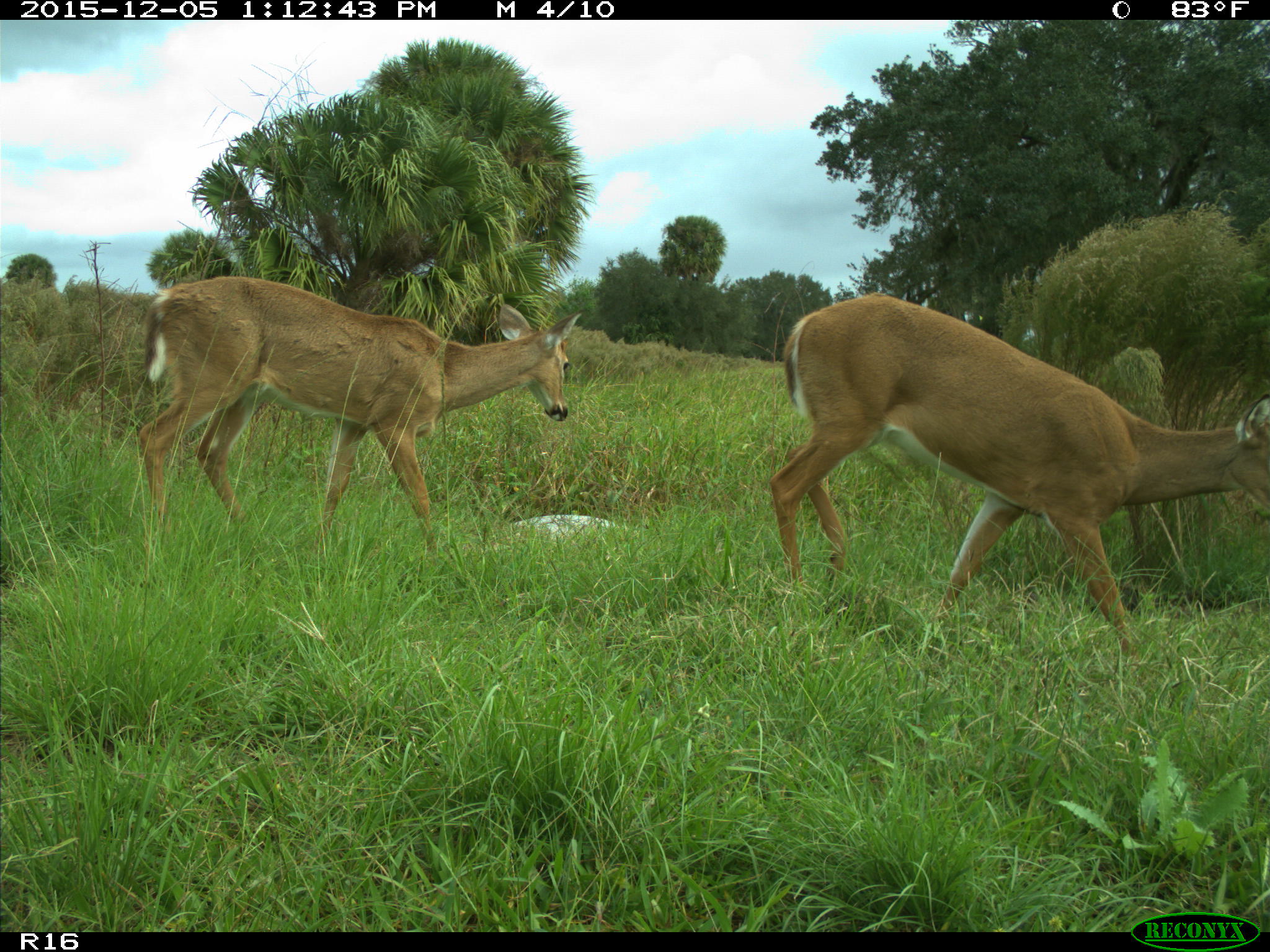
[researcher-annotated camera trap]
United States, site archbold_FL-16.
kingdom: Animalia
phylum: Chordata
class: Mammalia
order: Artiodactyla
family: Cervidae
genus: Odocoileus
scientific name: Odocoileus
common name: deer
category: unidentified deer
Unidentified deer (deer) (Odocoileus).